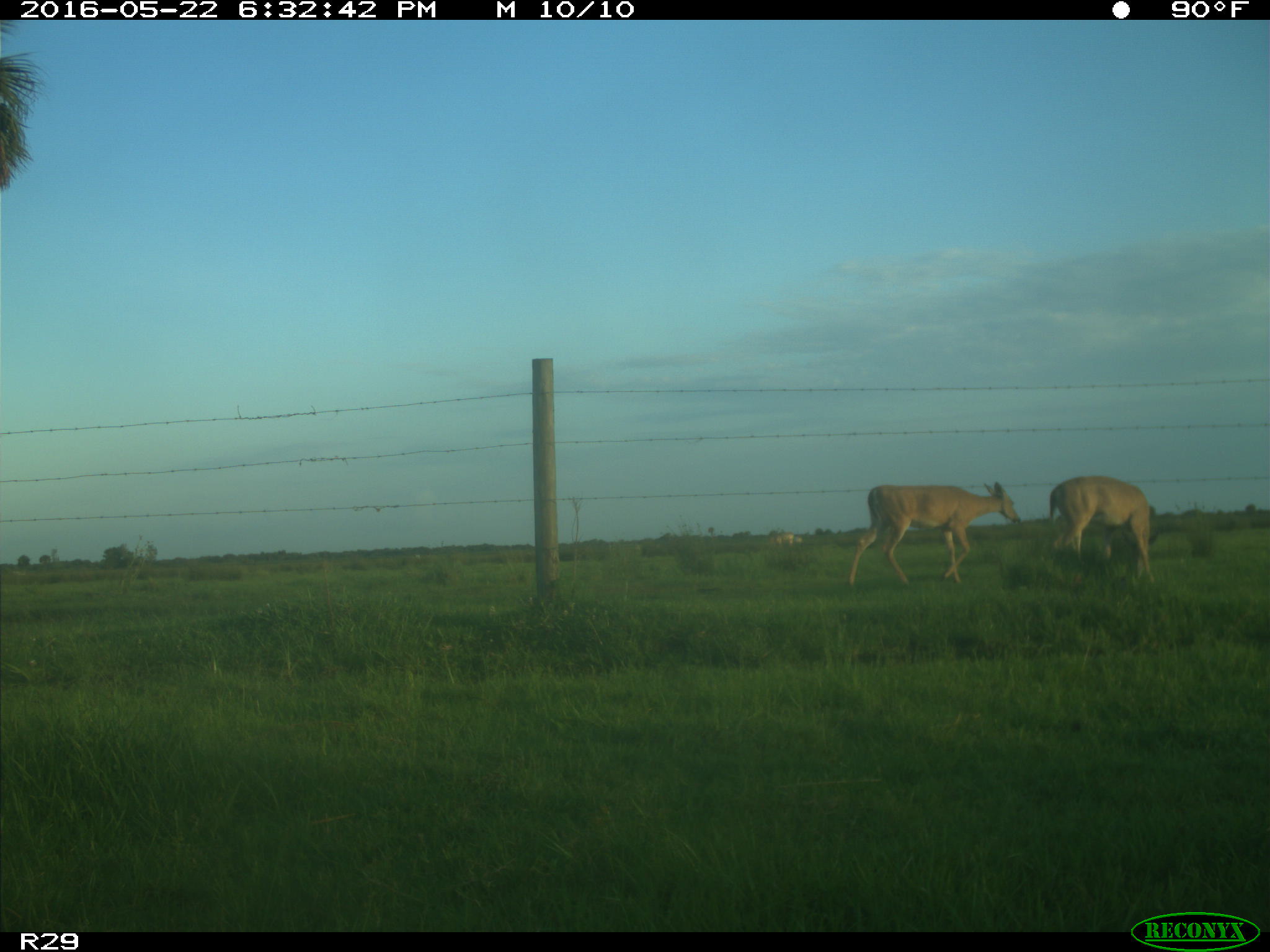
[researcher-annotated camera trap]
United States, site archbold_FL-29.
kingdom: Animalia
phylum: Chordata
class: Mammalia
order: Artiodactyla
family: Cervidae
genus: Odocoileus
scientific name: Odocoileus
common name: deer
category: unidentified deer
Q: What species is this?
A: Unidentified deer (deer) (Odocoileus).